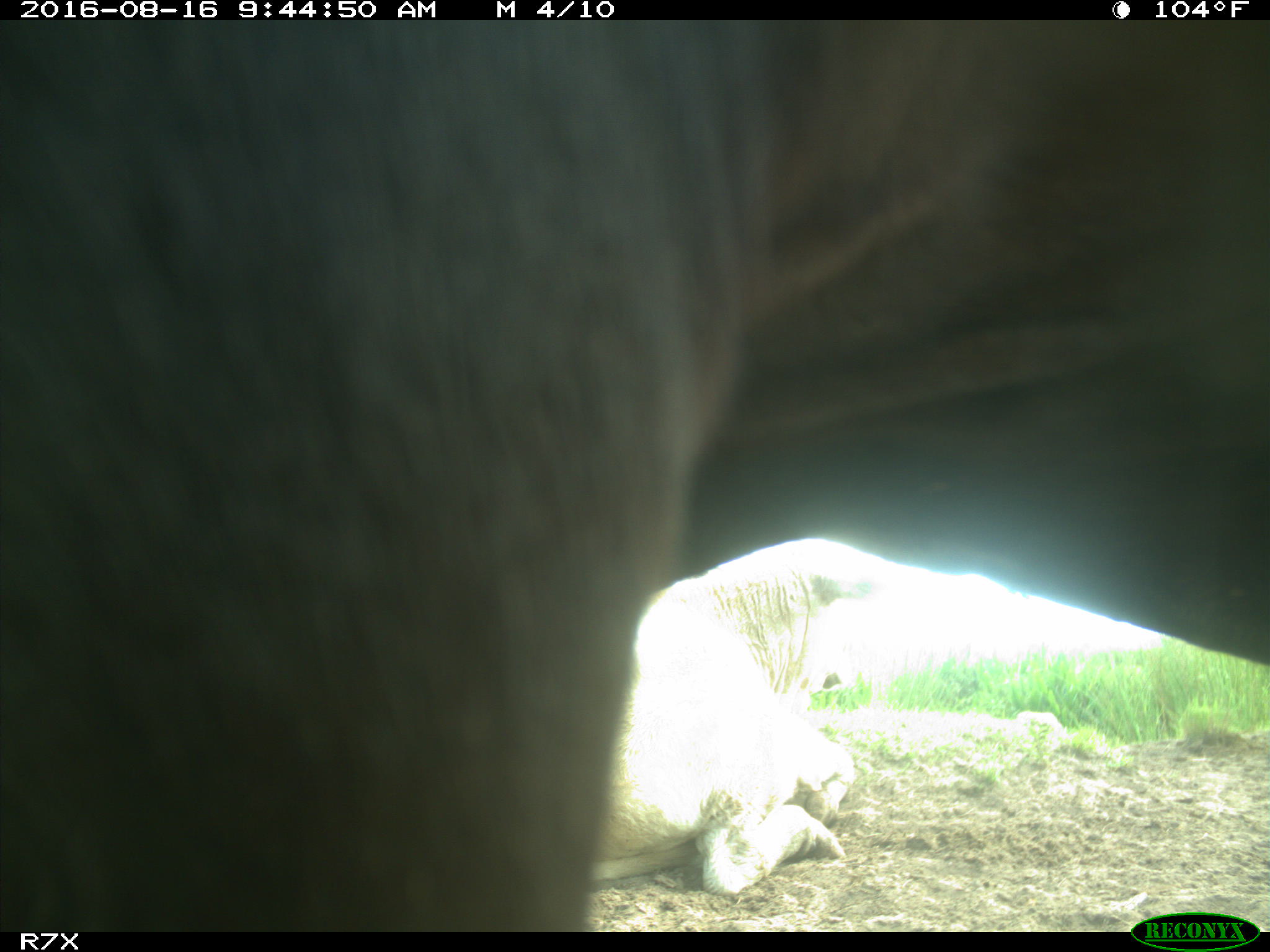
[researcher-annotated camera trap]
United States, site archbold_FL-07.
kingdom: Animalia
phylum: Chordata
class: Mammalia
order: Artiodactyla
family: Bovidae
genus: Bos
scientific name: Bos taurus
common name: domestic cow